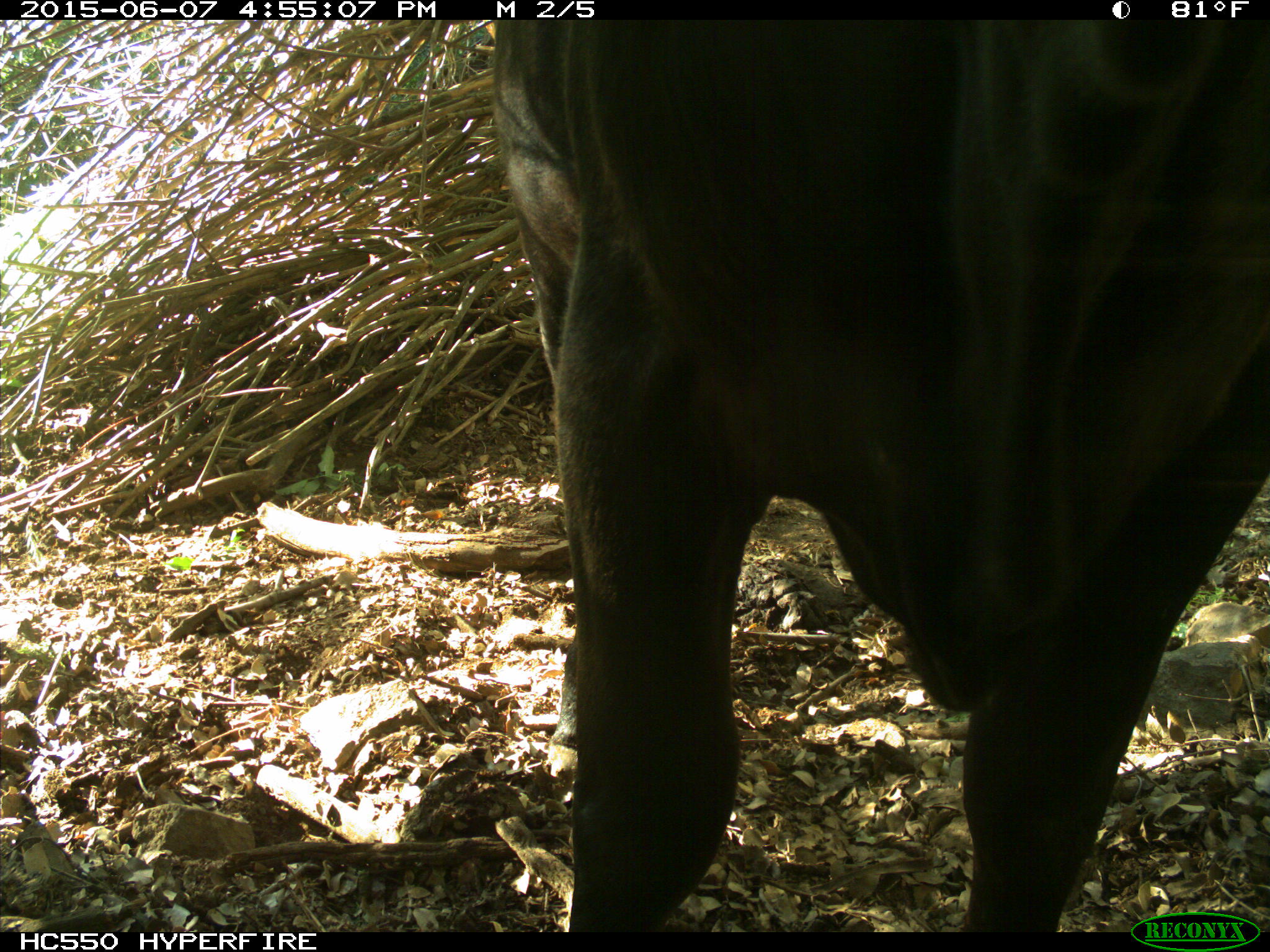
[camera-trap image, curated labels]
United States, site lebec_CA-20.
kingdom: Animalia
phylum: Chordata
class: Mammalia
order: Artiodactyla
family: Bovidae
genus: Bos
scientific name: Bos taurus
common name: domestic cow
Bos taurus (domestic cow).